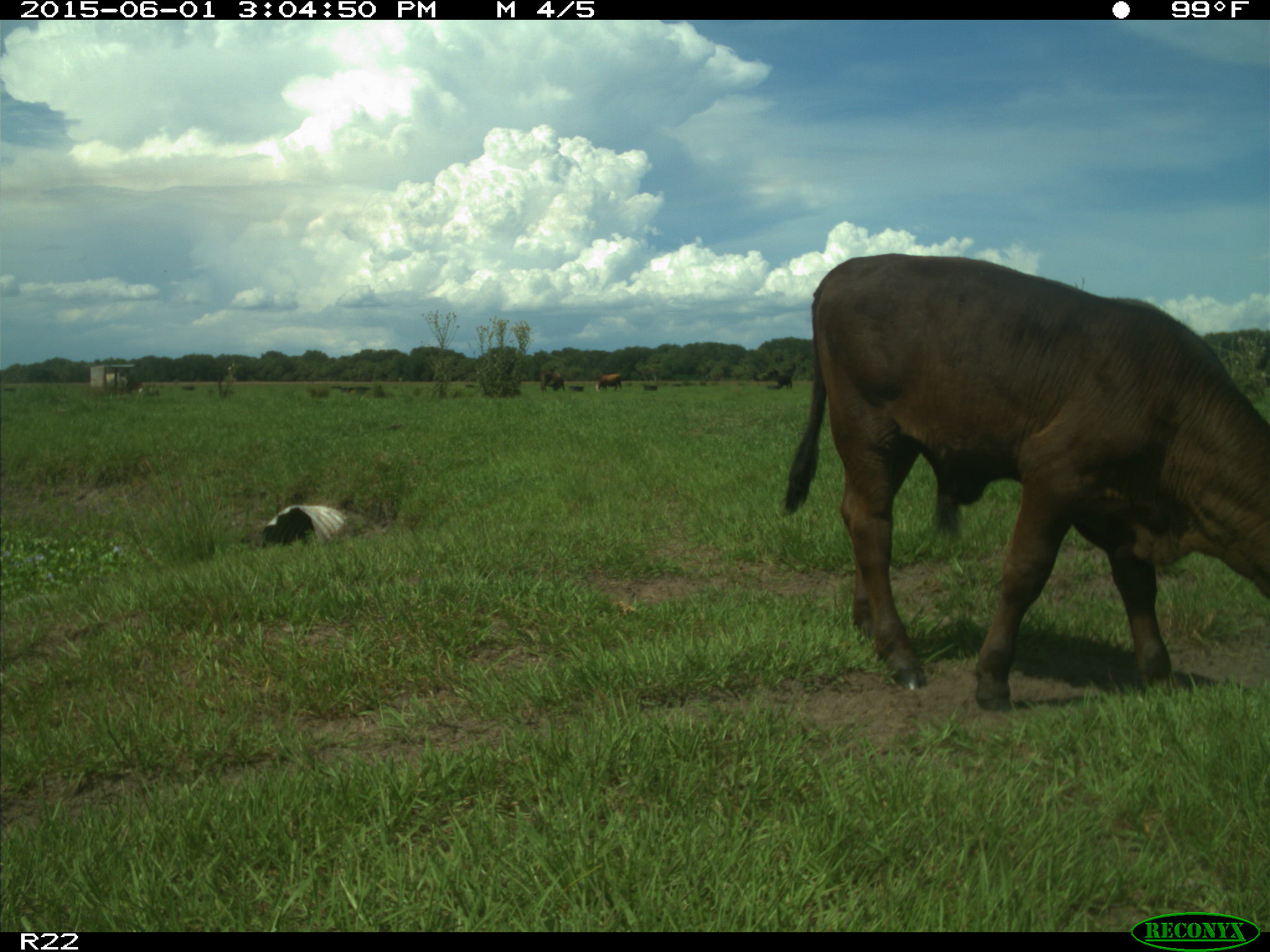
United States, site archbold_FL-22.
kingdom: Animalia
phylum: Chordata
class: Mammalia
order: Artiodactyla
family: Bovidae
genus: Bos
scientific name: Bos taurus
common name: domestic cow